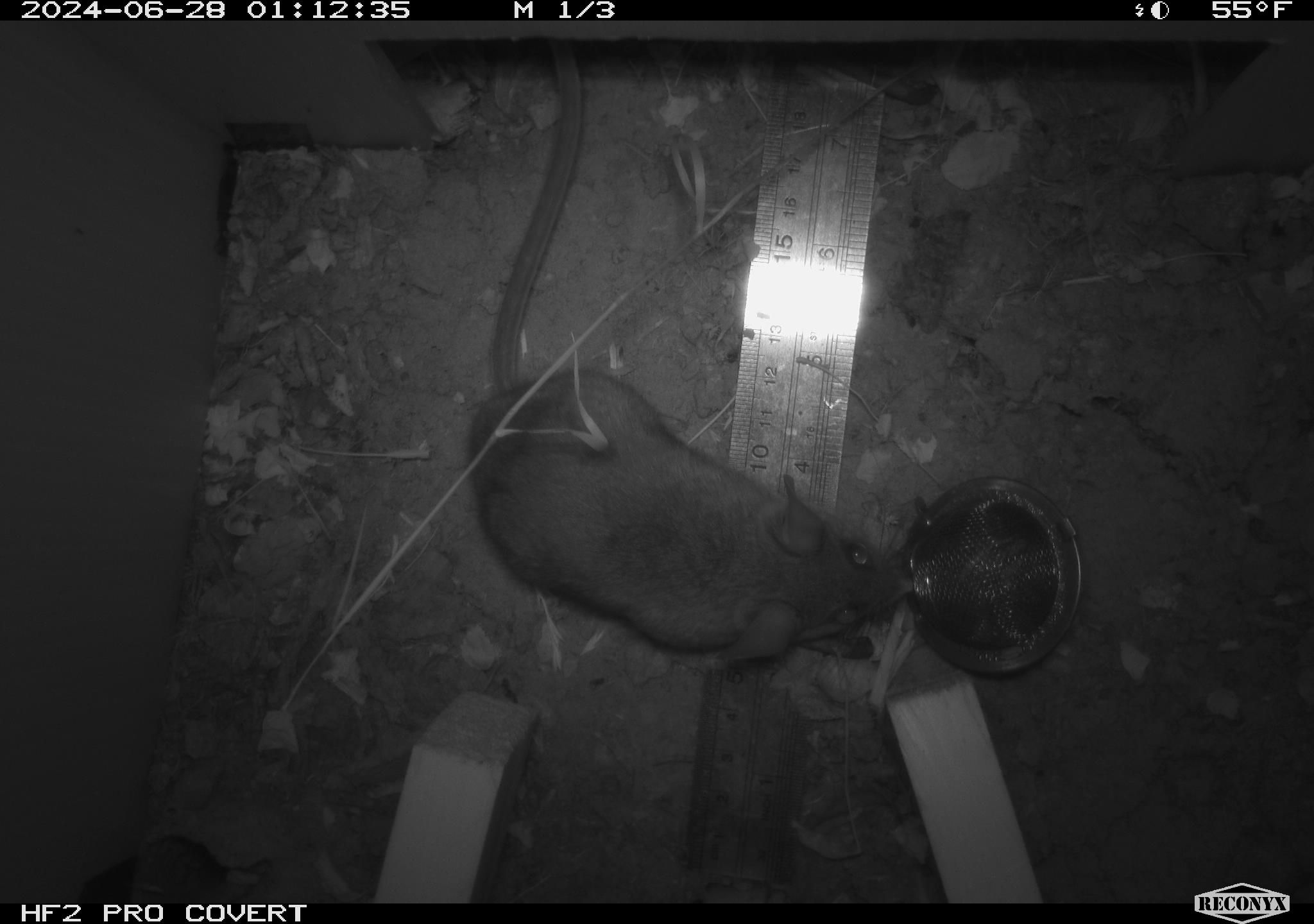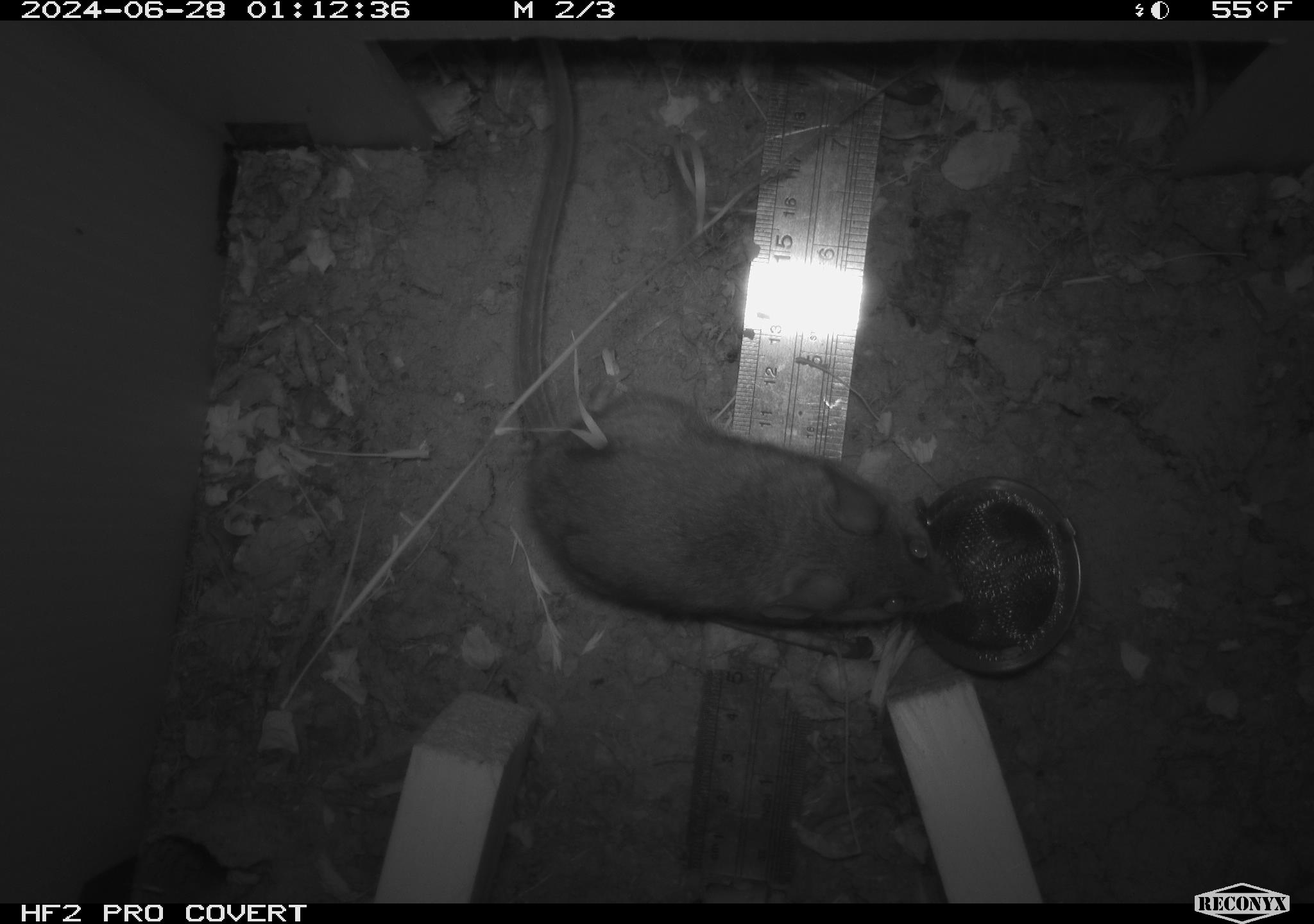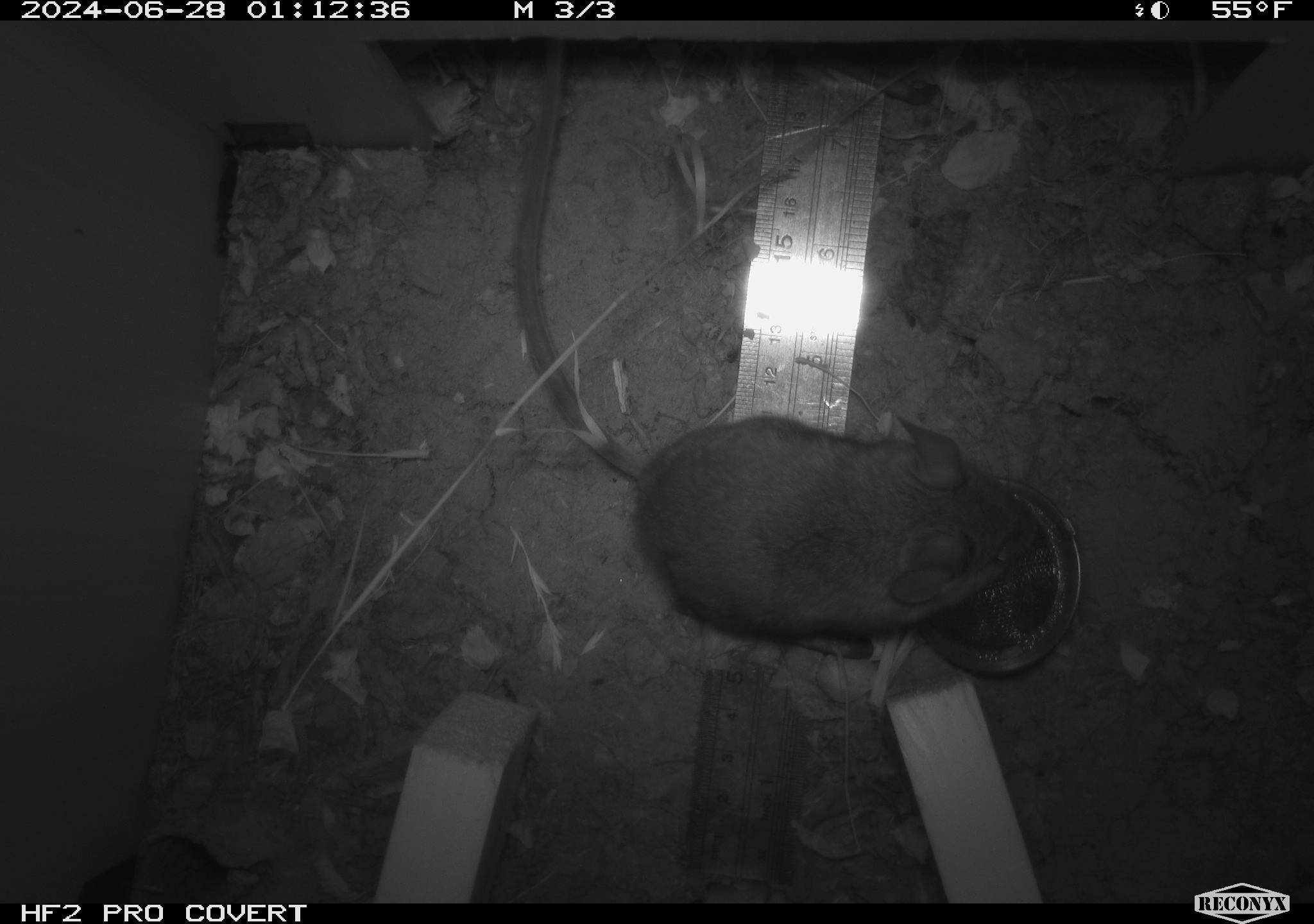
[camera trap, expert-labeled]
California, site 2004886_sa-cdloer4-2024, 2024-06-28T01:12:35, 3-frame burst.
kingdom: Animalia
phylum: Chordata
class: Mammalia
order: Rodentia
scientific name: Rodentia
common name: rodent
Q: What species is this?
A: Rodent (Rodentia).